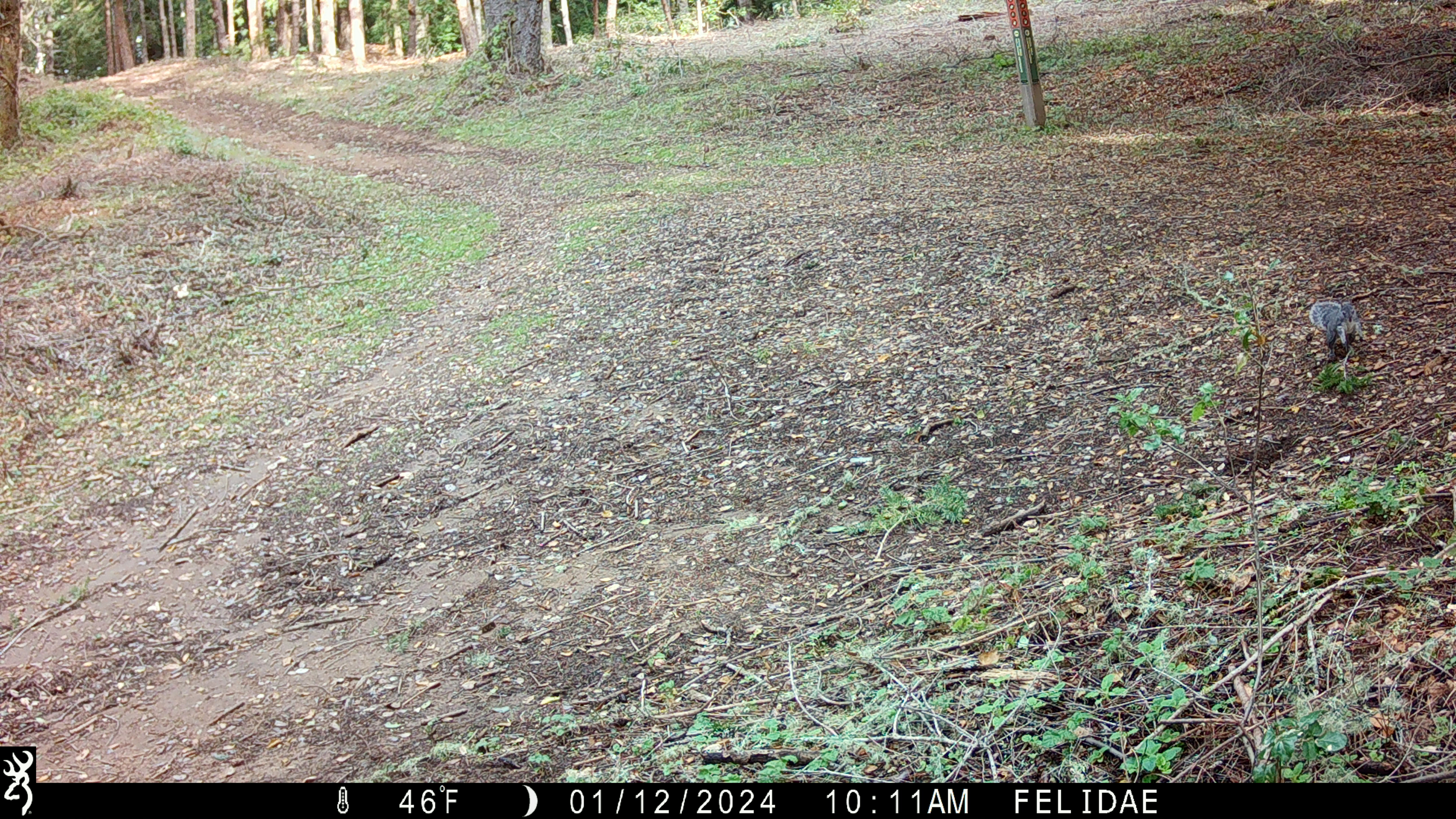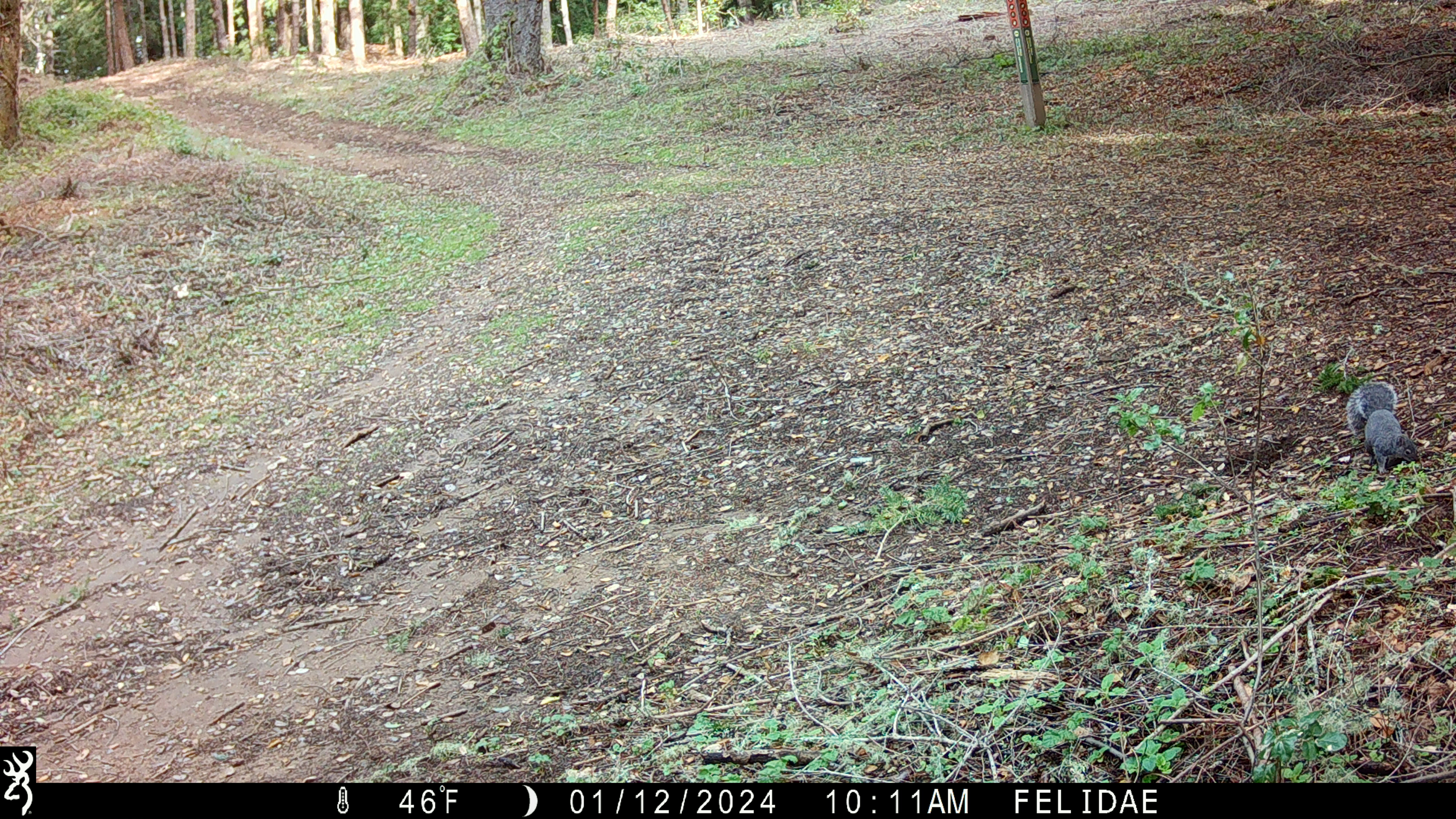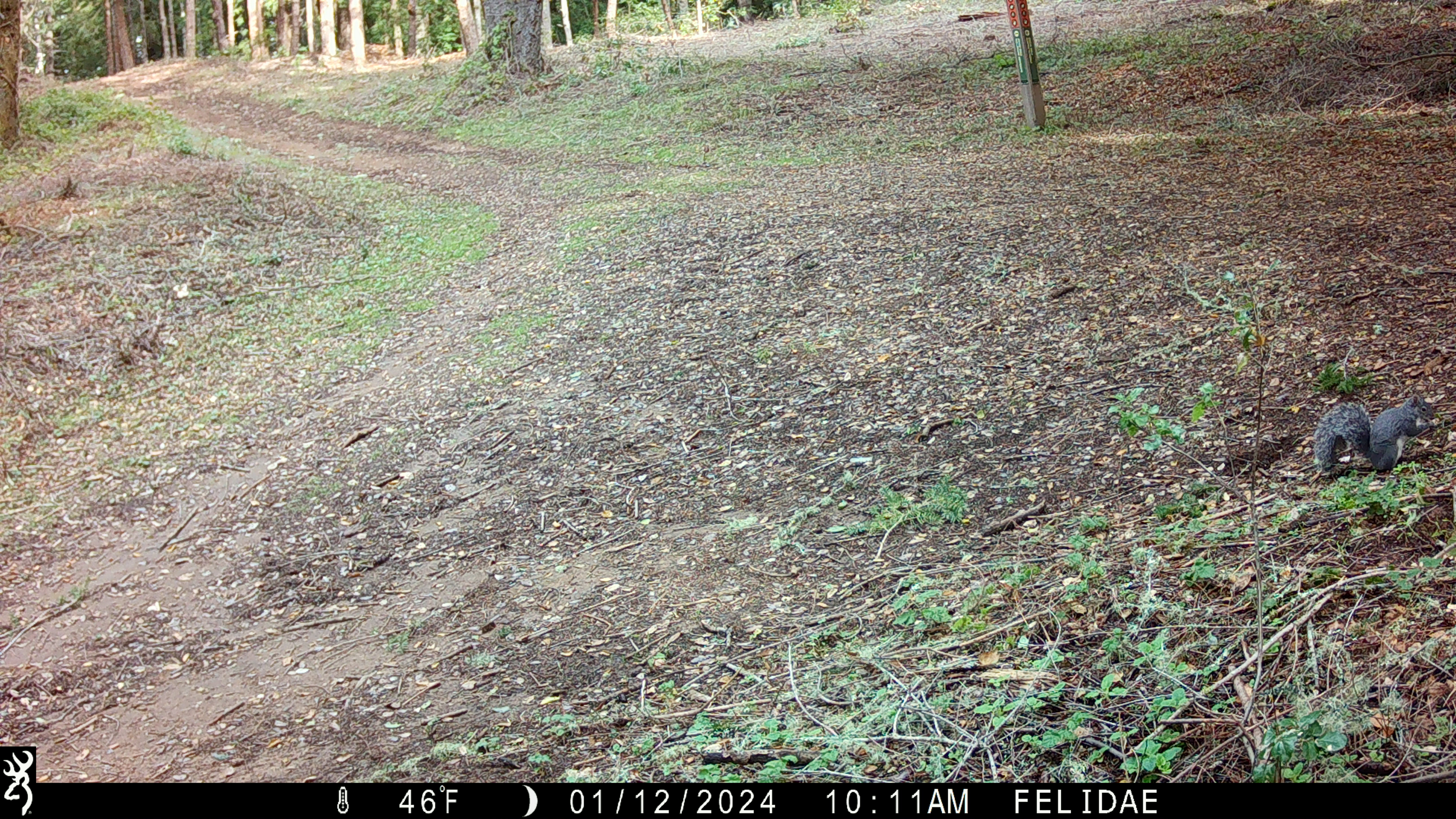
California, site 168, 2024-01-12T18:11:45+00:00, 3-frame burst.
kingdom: Animalia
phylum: Chordata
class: Mammalia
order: Rodentia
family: Sciuridae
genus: Sciurus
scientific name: Sciurus griseus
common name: western gray squirrel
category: western grey squirrel